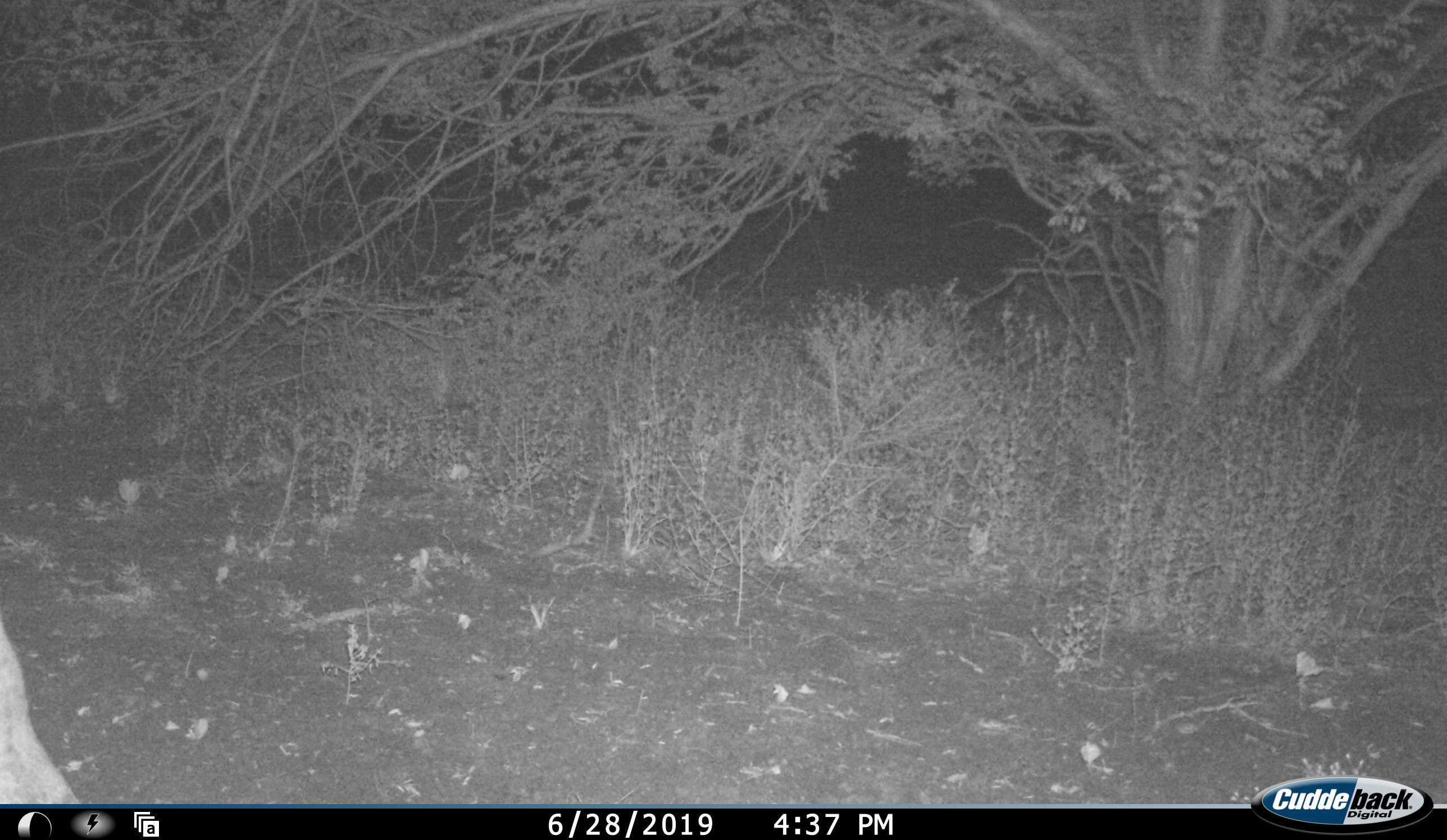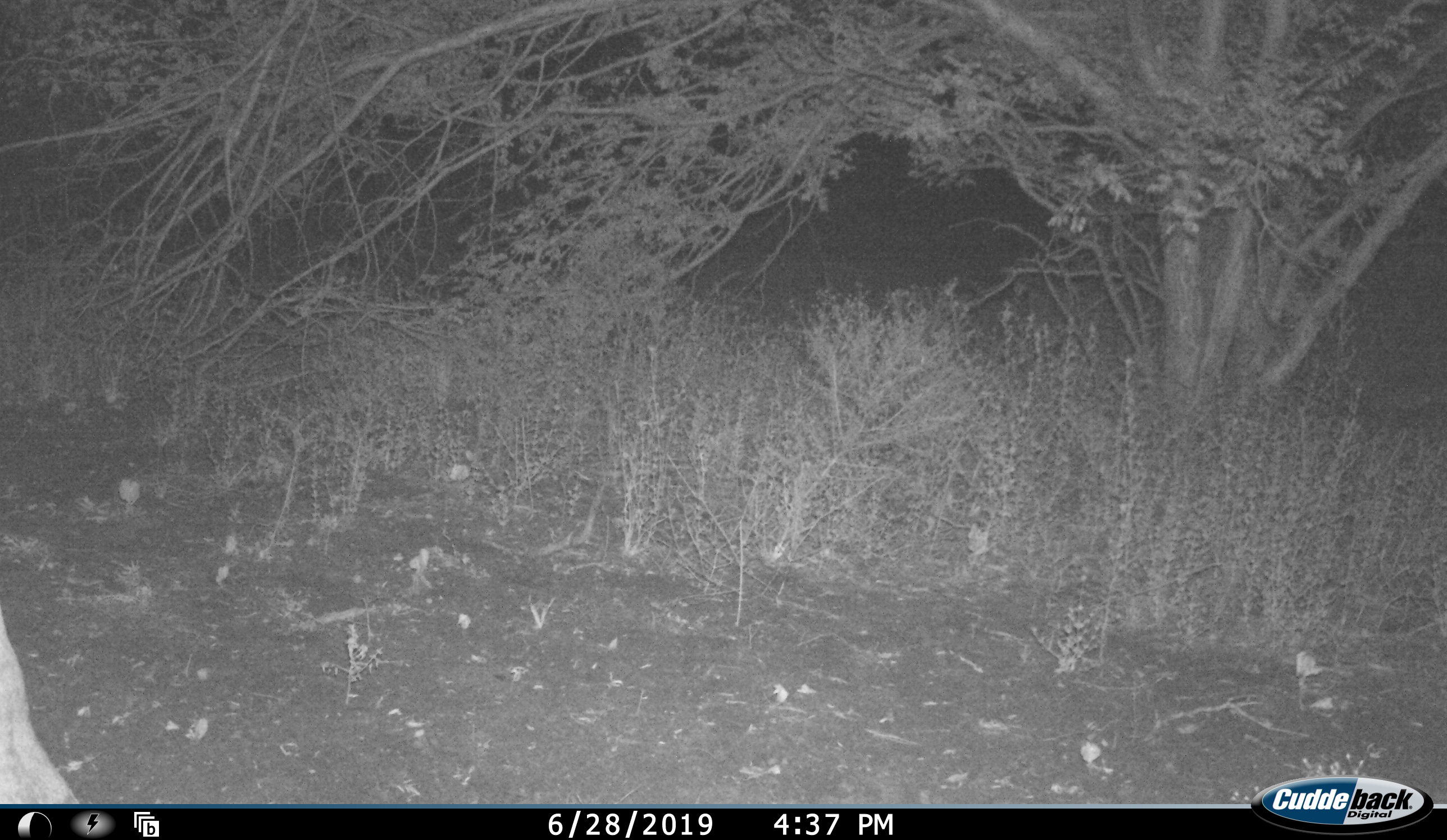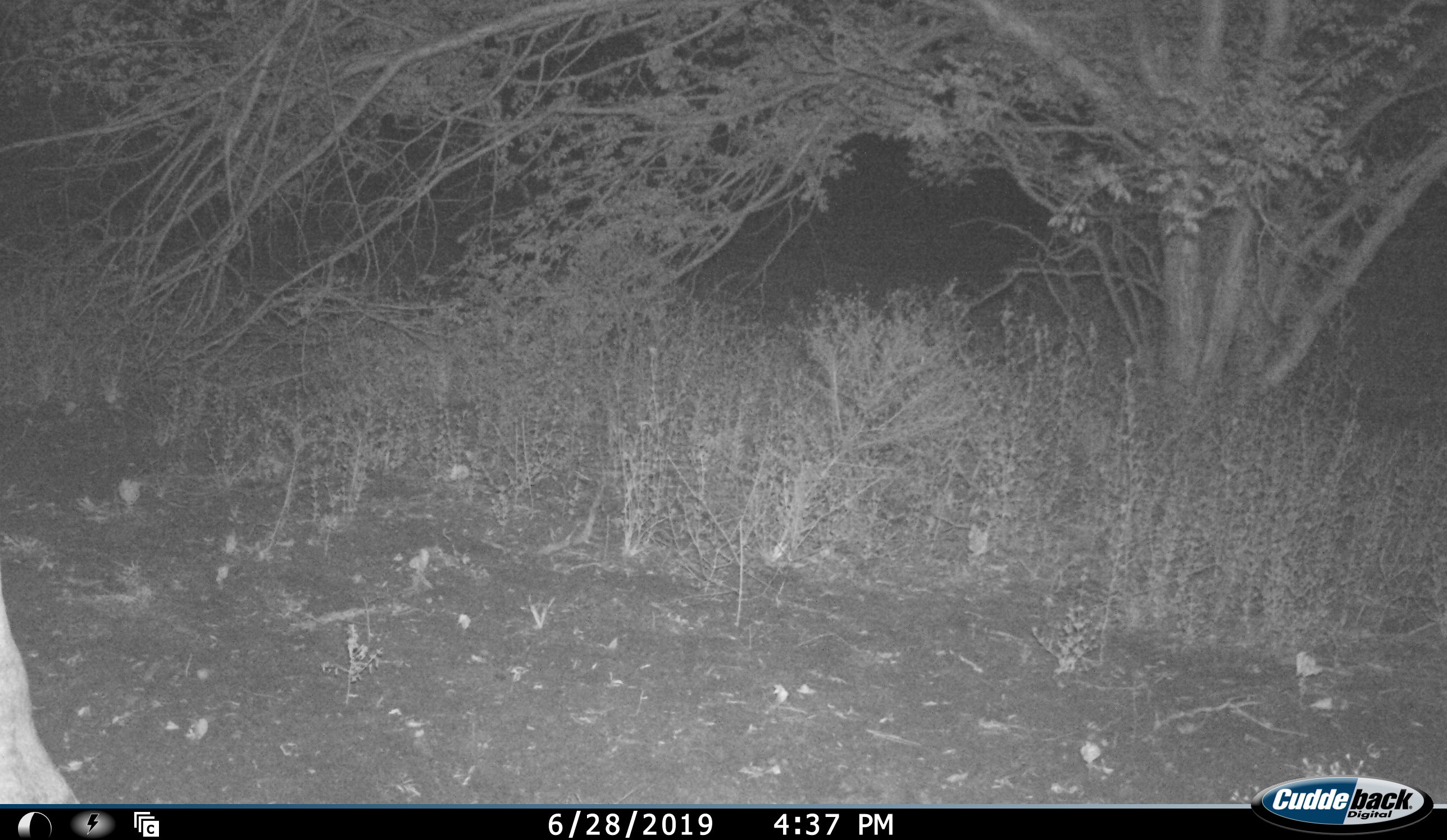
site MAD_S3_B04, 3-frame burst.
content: unidentified animal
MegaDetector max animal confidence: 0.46